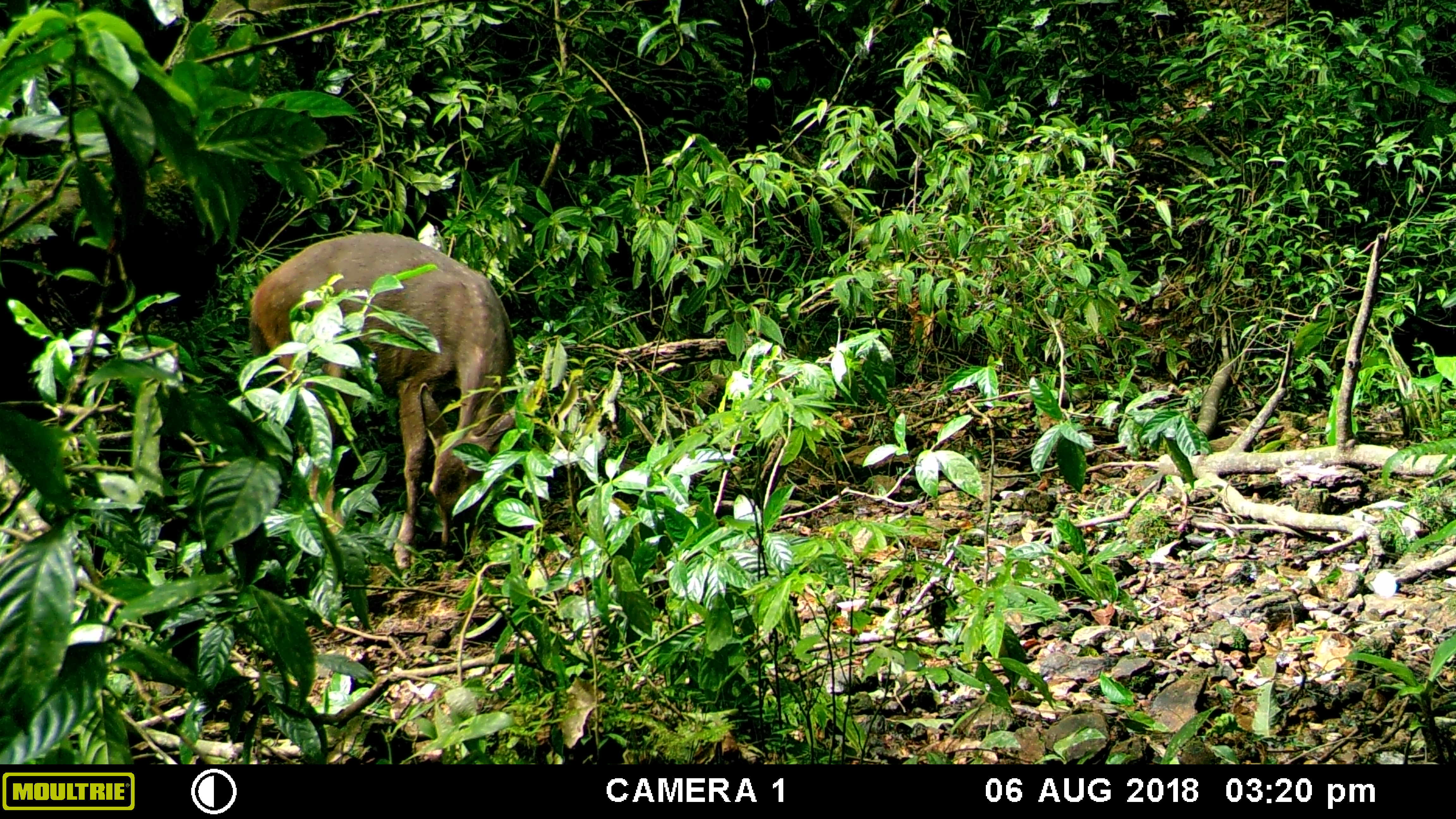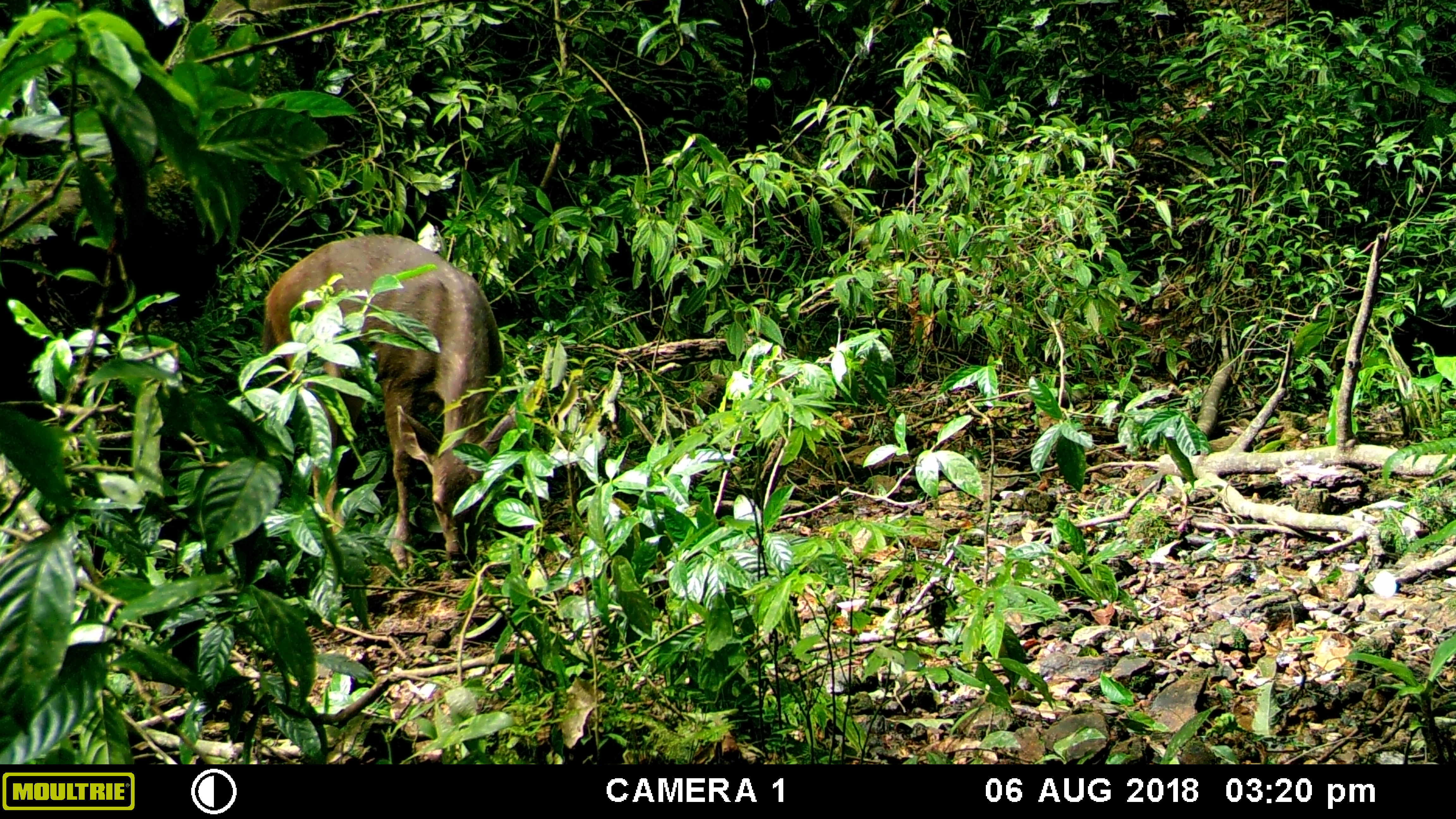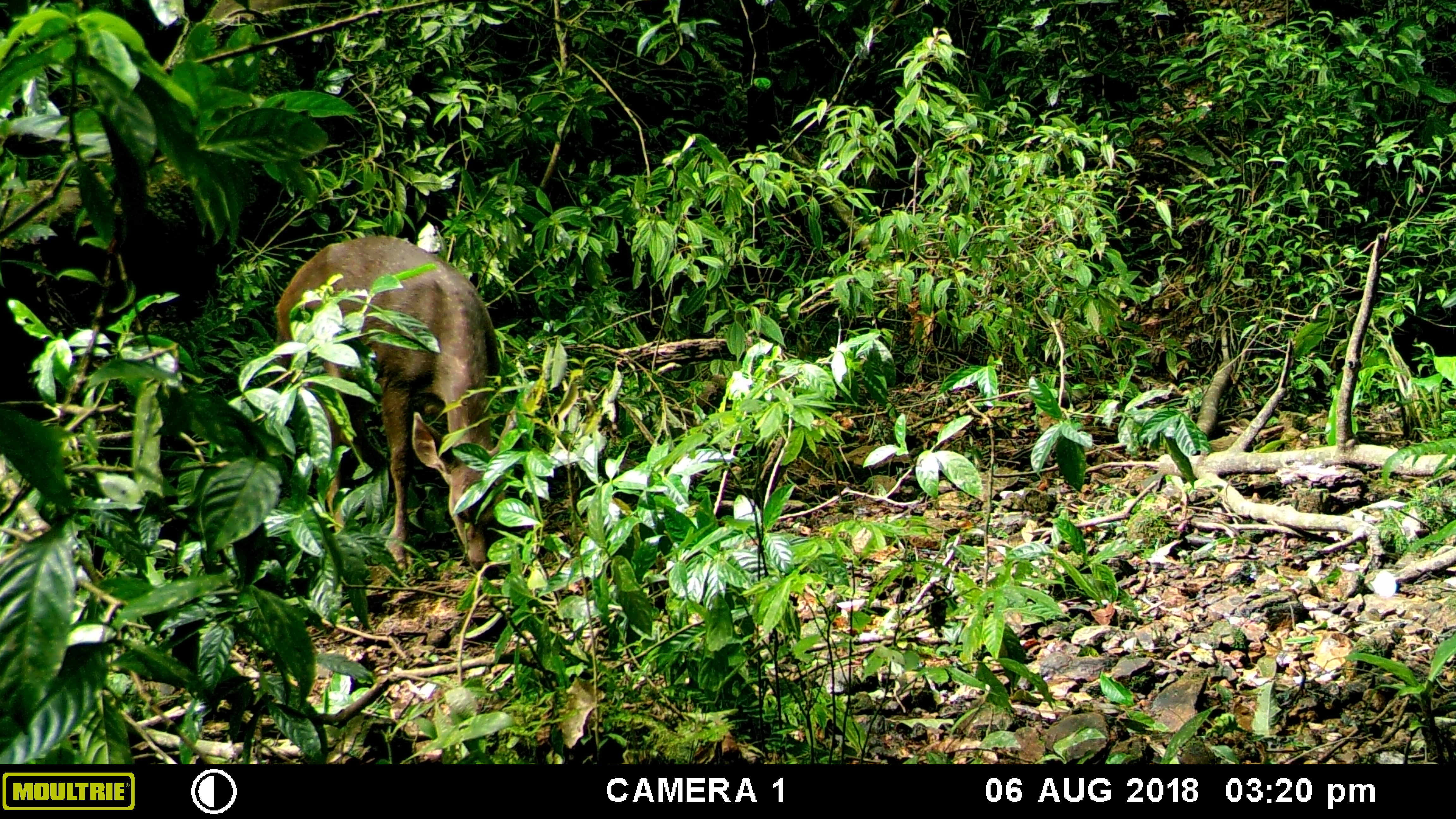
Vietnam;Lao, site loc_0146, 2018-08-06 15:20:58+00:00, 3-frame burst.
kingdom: Animalia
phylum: Chordata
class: Mammalia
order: Artiodactyla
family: Cervidae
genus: Rusa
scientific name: Rusa unicolor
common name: sambar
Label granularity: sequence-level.